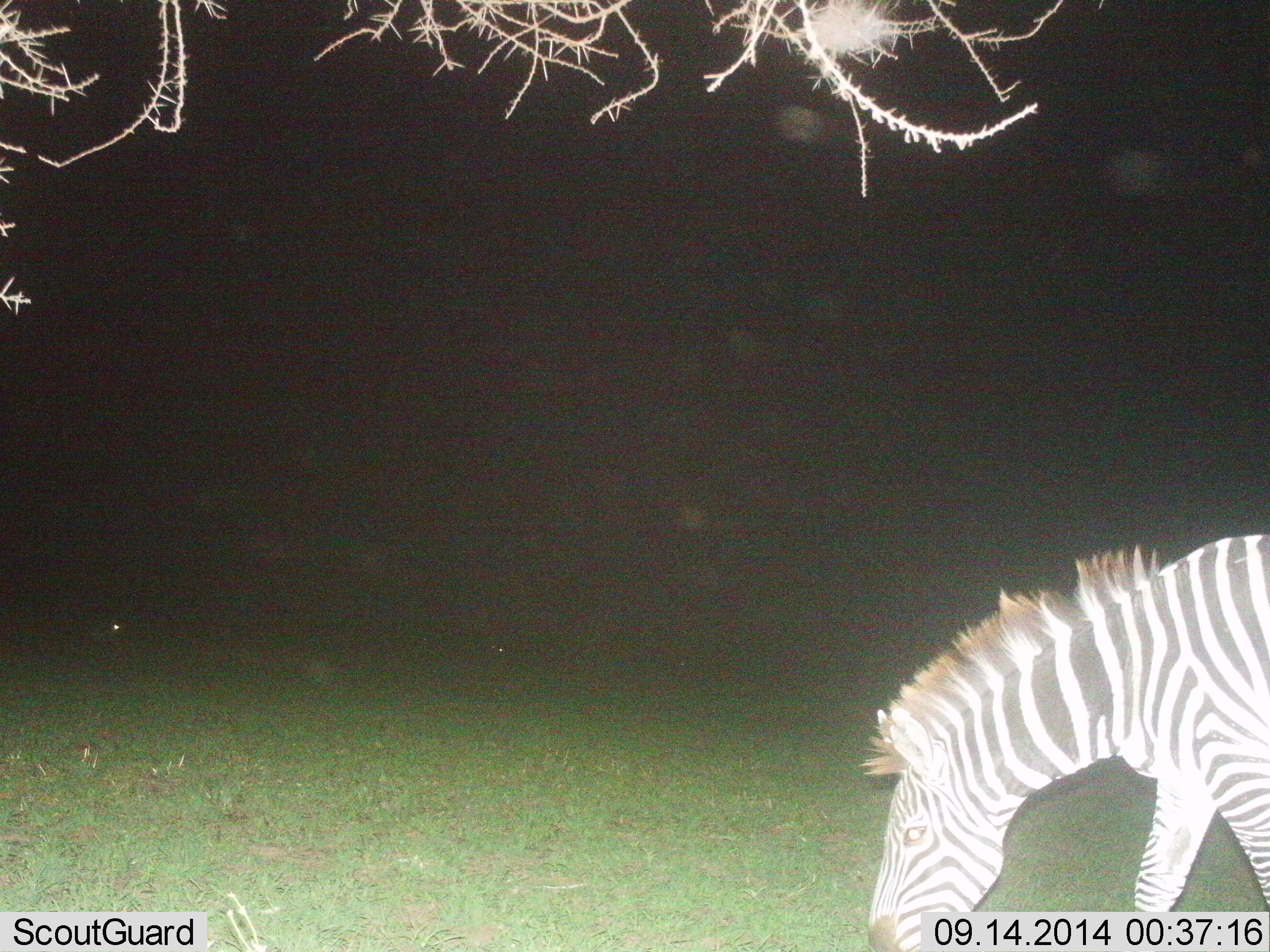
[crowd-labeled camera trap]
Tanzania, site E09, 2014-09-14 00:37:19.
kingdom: Animalia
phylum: Chordata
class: Mammalia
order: Perissodactyla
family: Equidae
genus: Equus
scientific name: Equus quagga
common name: plains zebra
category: zebra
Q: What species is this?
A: Zebra (plains zebra) (Equus quagga).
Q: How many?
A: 1.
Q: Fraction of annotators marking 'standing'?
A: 27%.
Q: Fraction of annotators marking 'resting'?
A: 0%.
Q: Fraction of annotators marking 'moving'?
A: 27%.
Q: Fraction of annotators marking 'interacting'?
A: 0%.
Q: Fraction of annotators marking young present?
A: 0%.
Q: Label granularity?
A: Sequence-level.